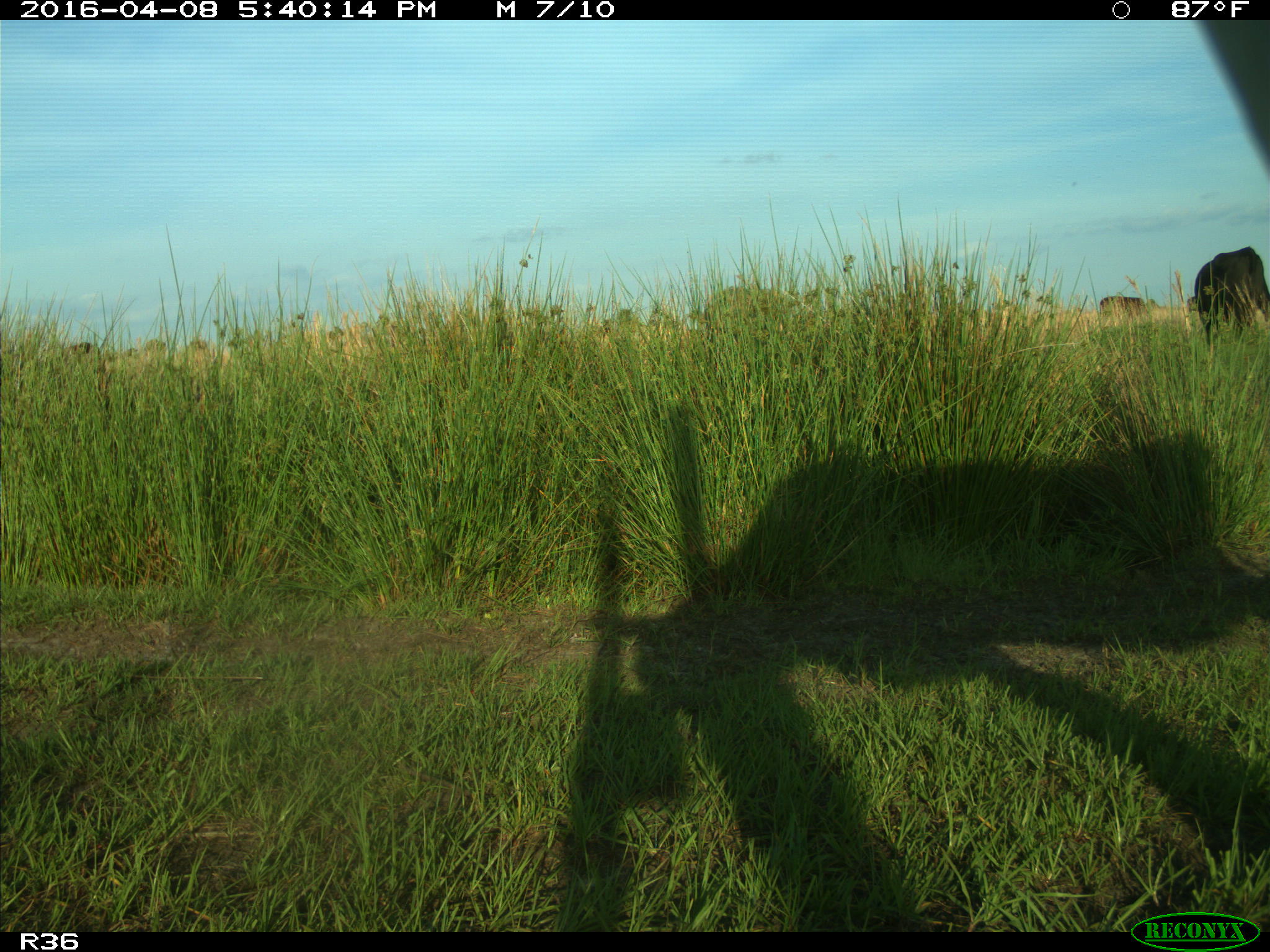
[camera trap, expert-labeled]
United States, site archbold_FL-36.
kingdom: Animalia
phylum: Chordata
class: Mammalia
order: Artiodactyla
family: Bovidae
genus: Bos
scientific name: Bos taurus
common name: domestic cow